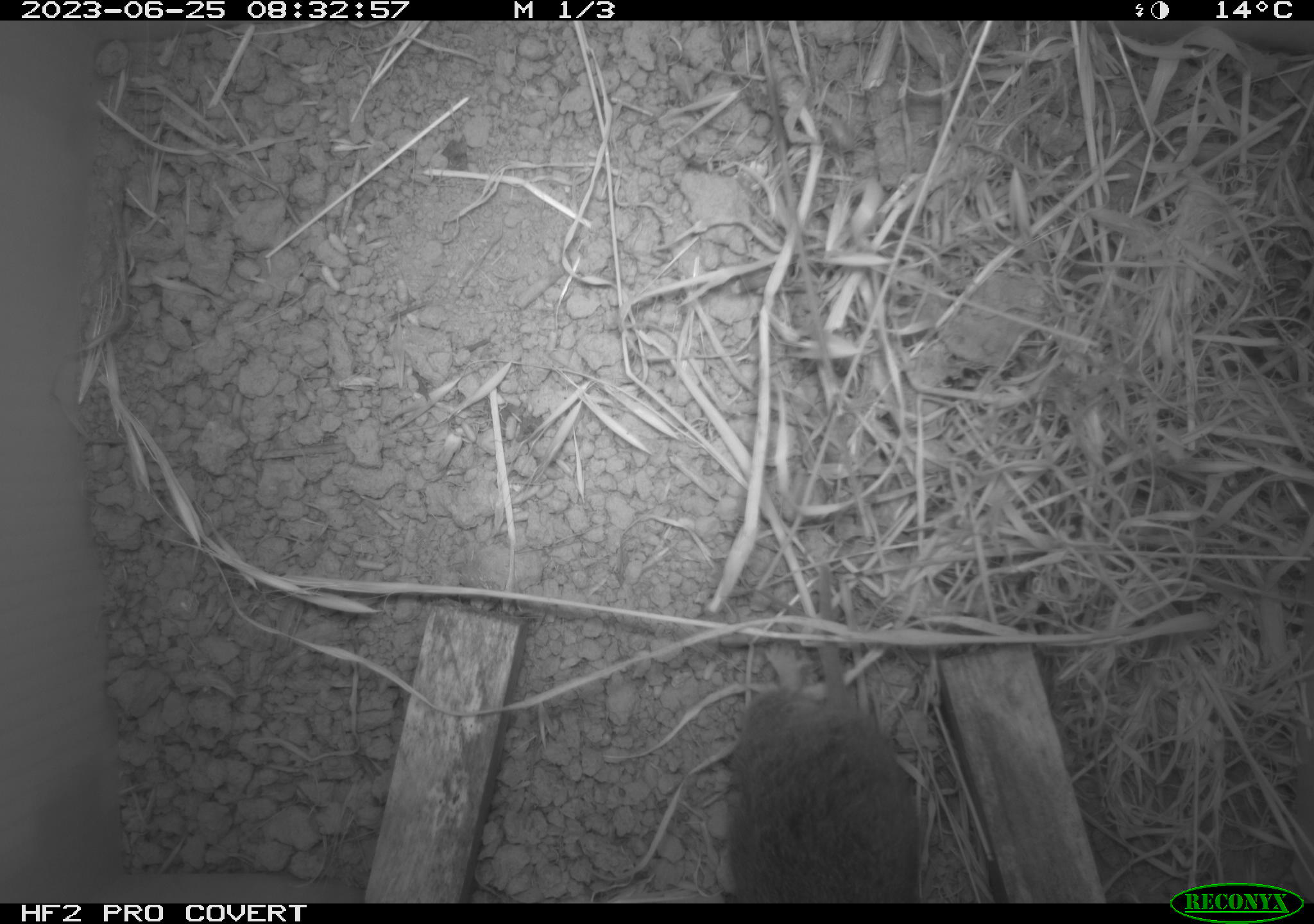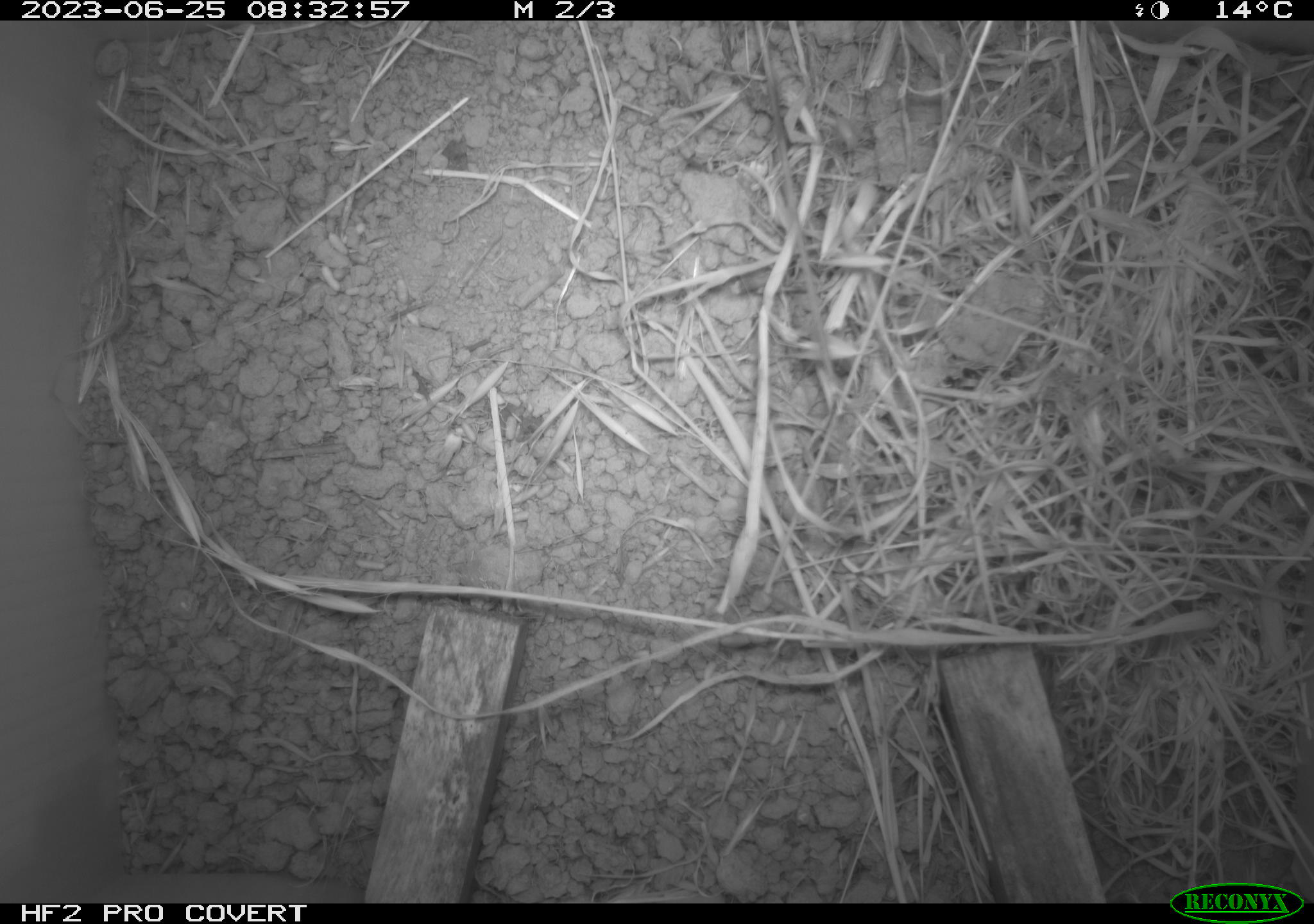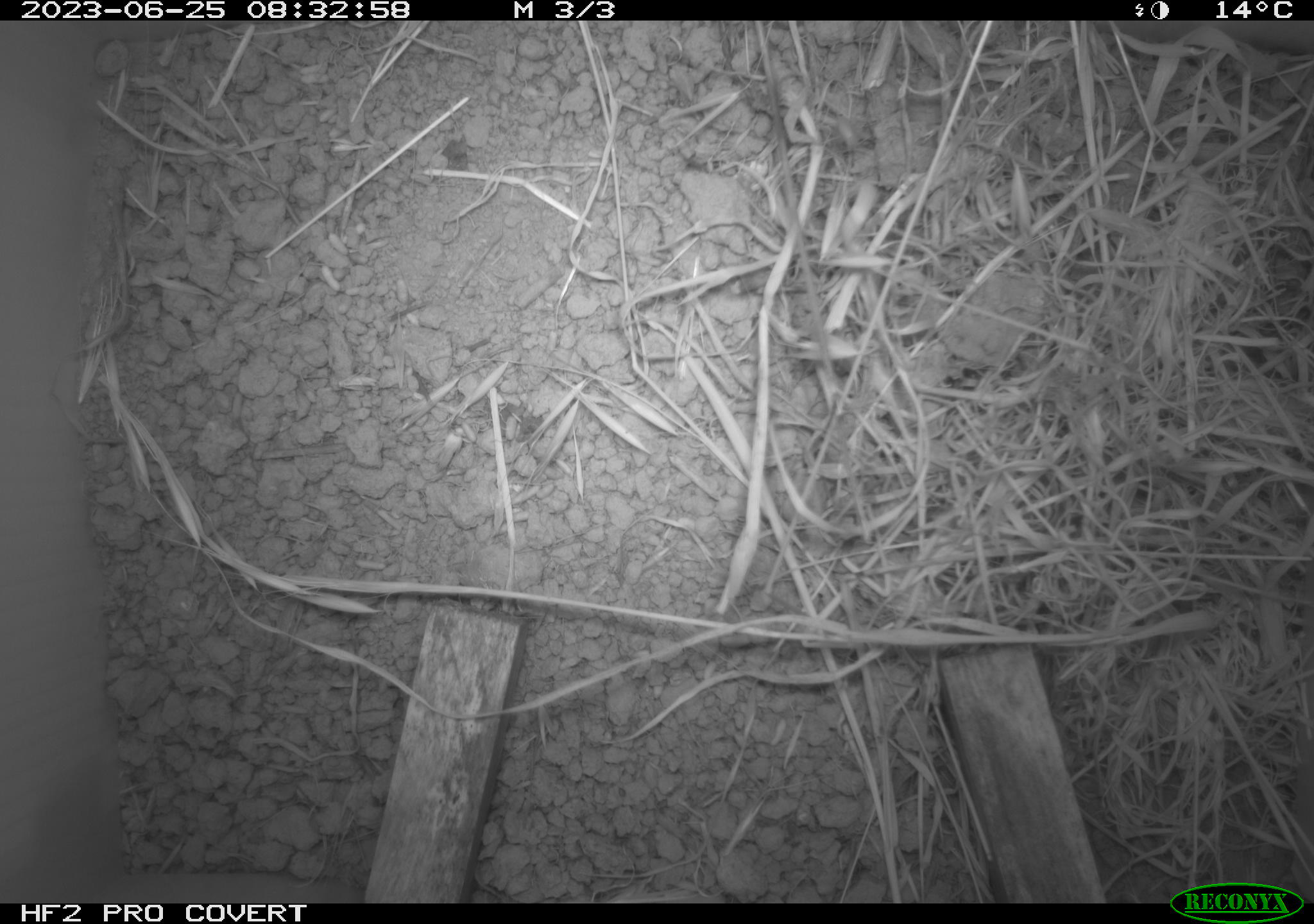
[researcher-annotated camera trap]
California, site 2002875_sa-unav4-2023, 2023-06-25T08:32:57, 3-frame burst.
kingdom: Animalia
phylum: Chordata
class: Mammalia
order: Rodentia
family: Cricetidae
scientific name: Arvicolinae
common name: voles, lemmings, and muskrats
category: arvicolinae subfamily